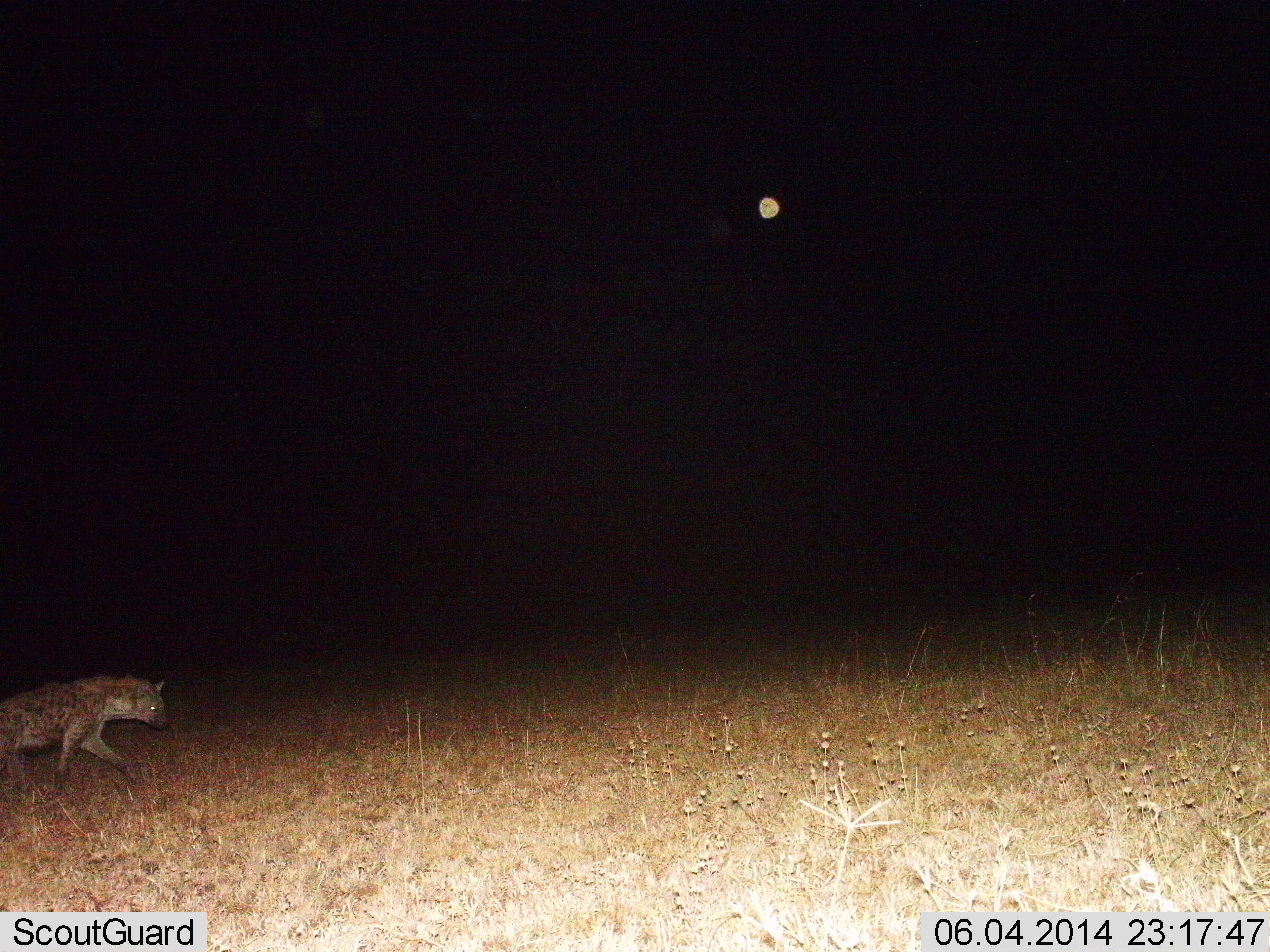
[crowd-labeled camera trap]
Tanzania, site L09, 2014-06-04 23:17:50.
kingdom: Animalia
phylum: Chordata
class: Mammalia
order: Carnivora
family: Hyaenidae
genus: Crocuta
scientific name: Crocuta crocuta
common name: spotted hyena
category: hyenaspotted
Hyenaspotted (spotted hyena) (Crocuta crocuta), count 1. Behavior (volunteer vote fractions): standing 20%, resting 0%, moving 80%, interacting 0%. Young present (vote fraction): 0%. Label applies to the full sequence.